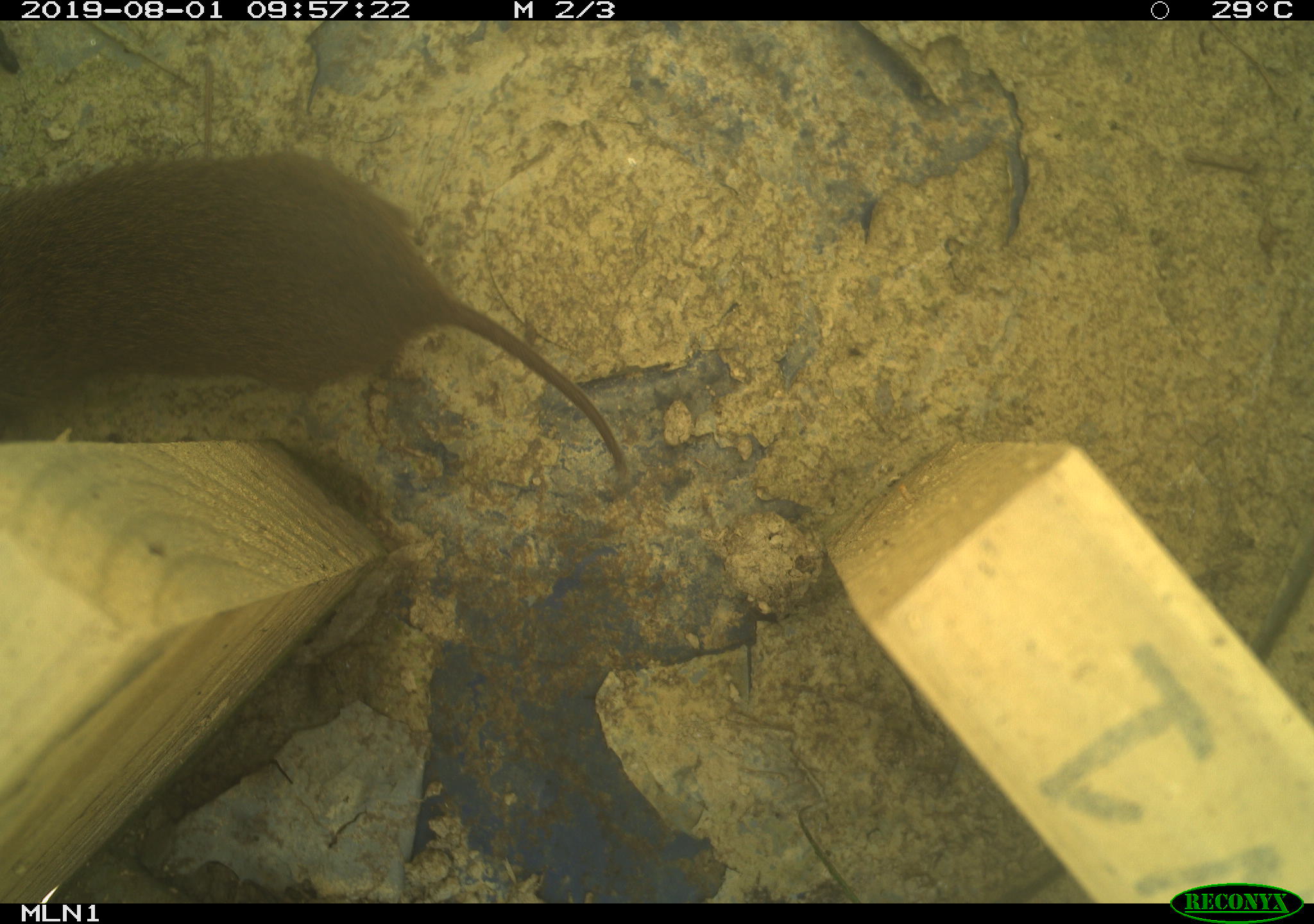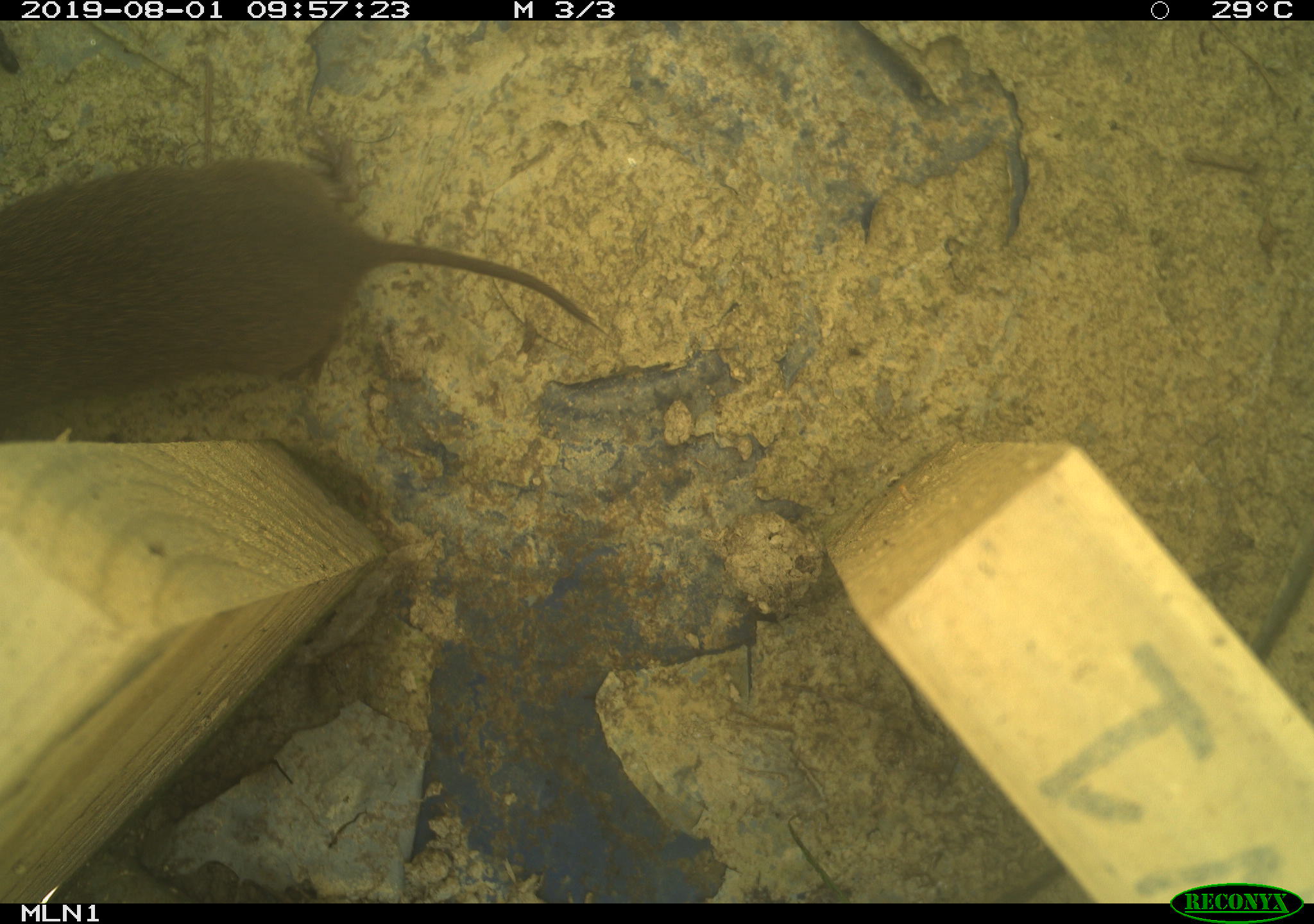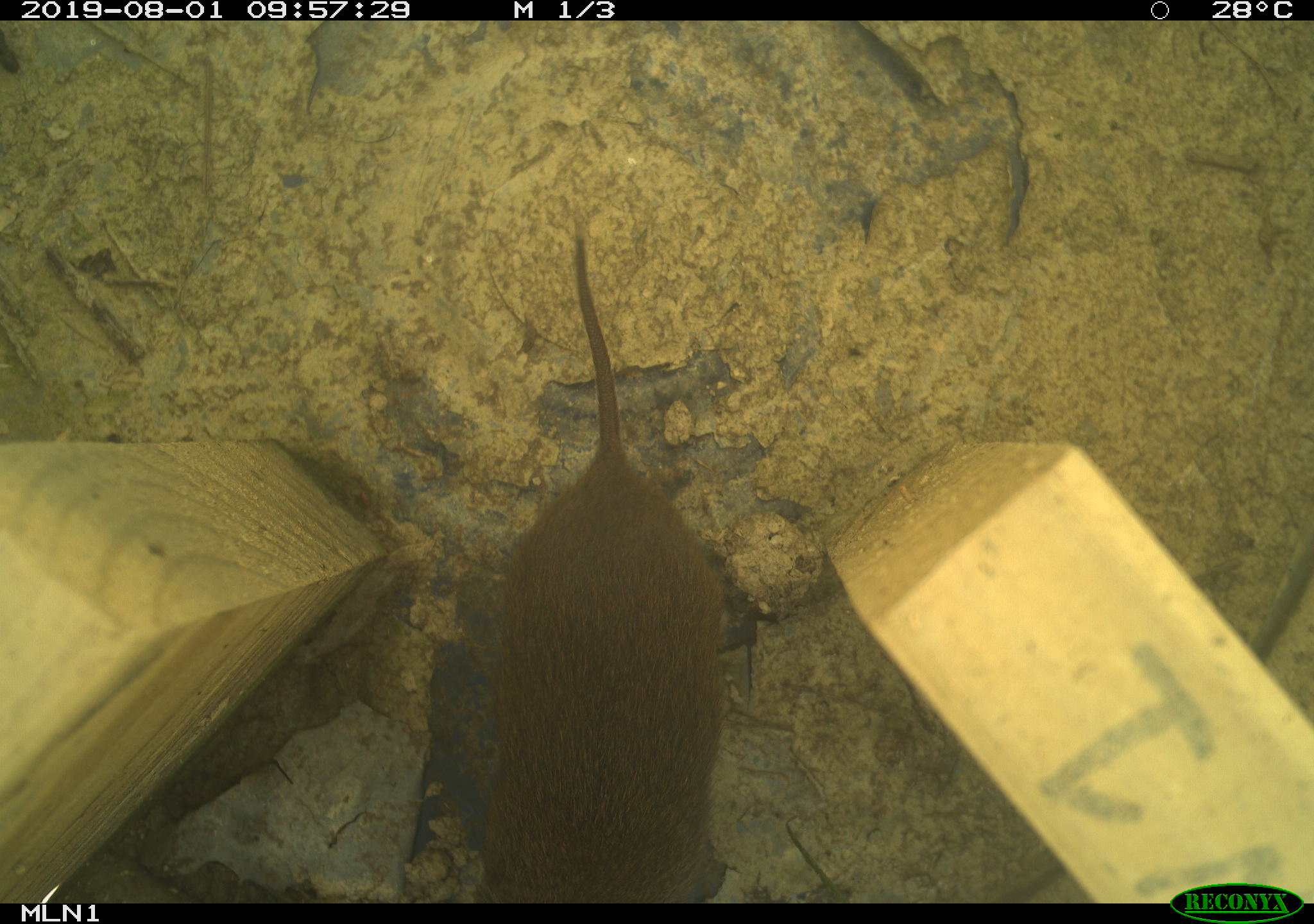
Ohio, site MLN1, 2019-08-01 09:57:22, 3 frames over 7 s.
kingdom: Animalia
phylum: Chordata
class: Mammalia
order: Rodentia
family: Cricetidae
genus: Microtus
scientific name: Microtus pennsylvanicus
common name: meadow vole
Meadow vole (Microtus pennsylvanicus).